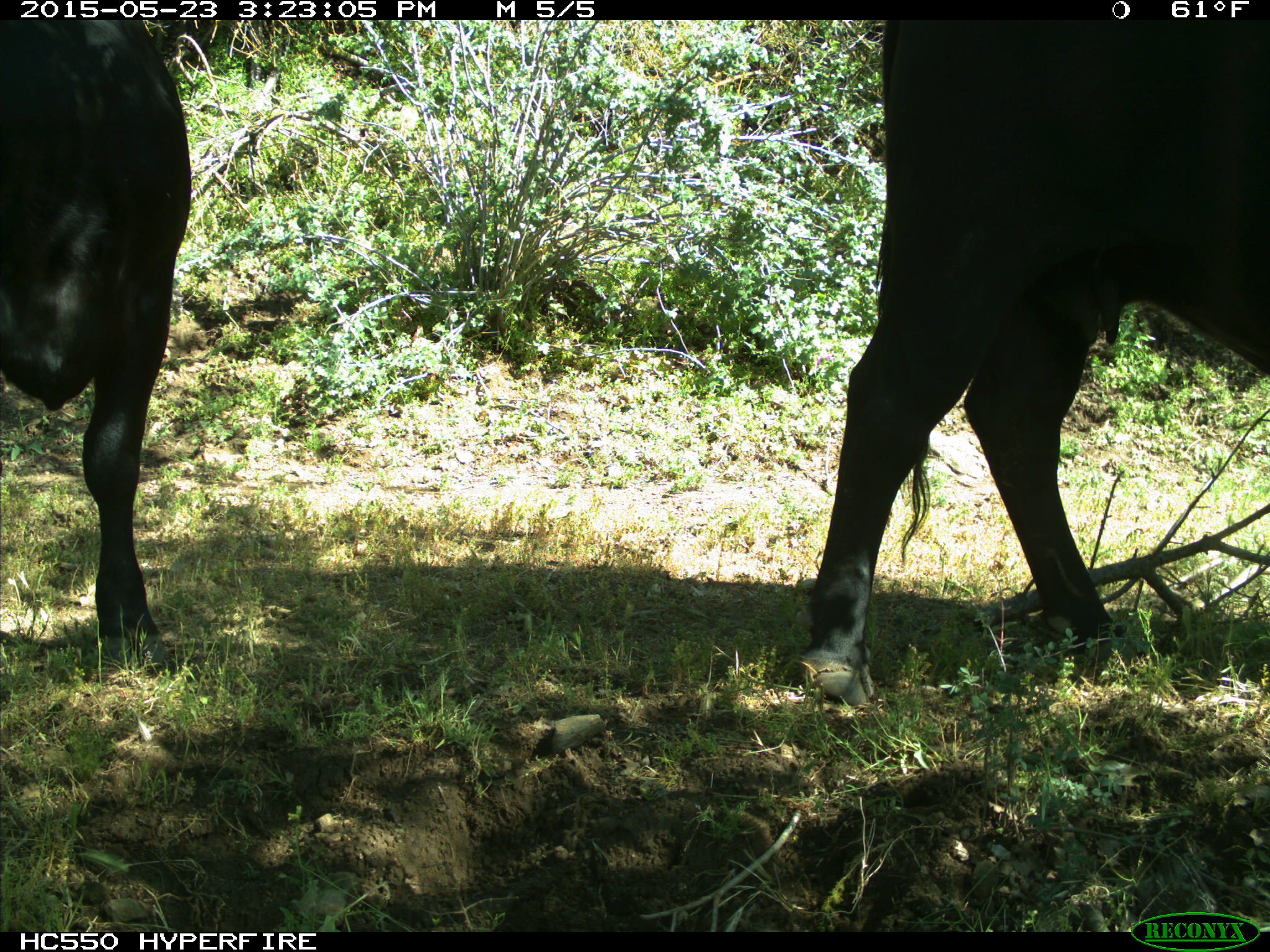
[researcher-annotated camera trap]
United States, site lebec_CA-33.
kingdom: Animalia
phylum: Chordata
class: Mammalia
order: Artiodactyla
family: Bovidae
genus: Bos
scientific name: Bos taurus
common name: domestic cow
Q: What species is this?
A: Bos taurus (domestic cow).